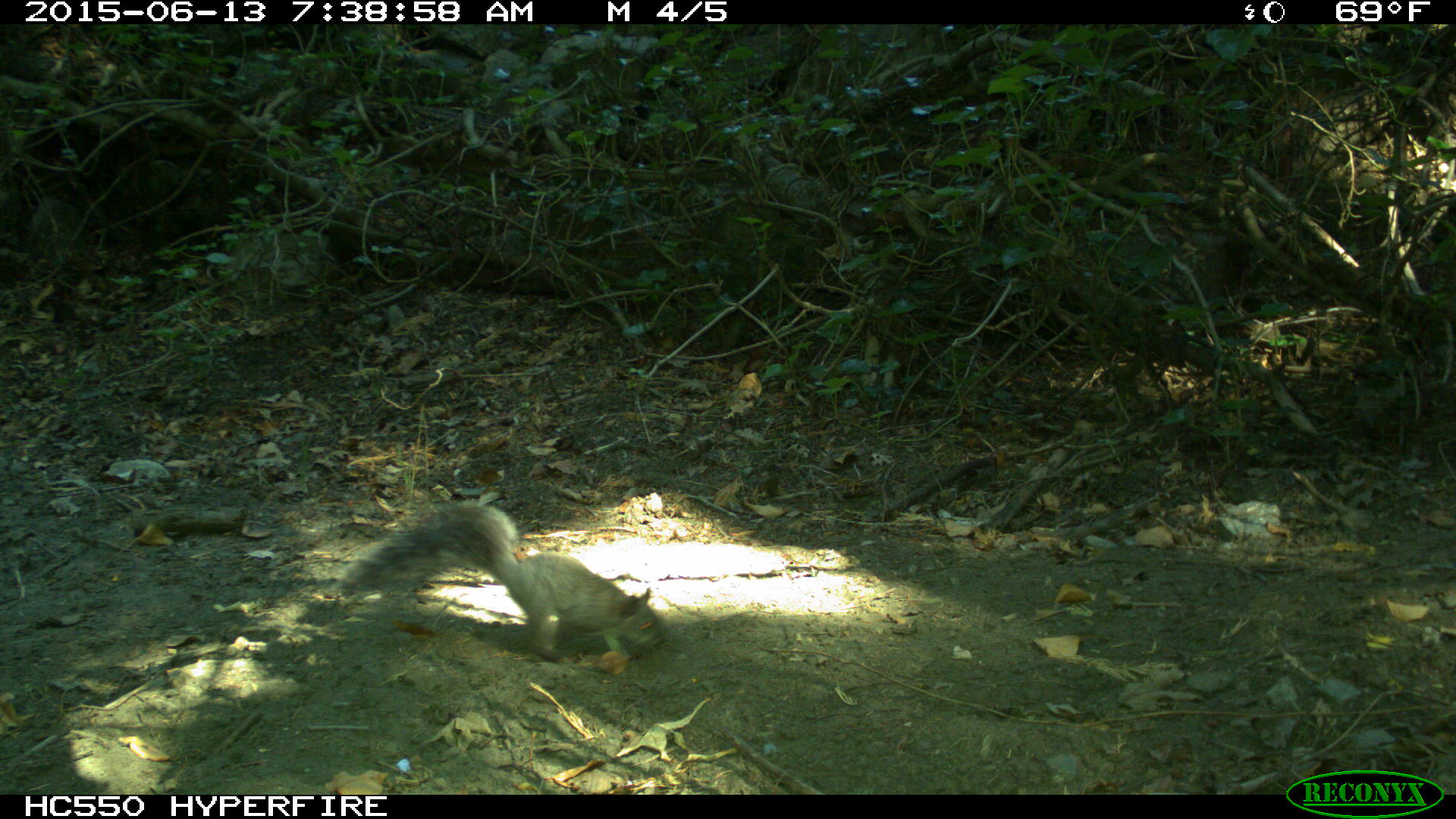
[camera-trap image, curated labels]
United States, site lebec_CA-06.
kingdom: Animalia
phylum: Chordata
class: Mammalia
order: Rodentia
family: Sciuridae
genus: Sciurus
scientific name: Sciurus carolinensis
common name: eastern gray squirrel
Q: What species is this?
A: Sciurus carolinensis (eastern gray squirrel).